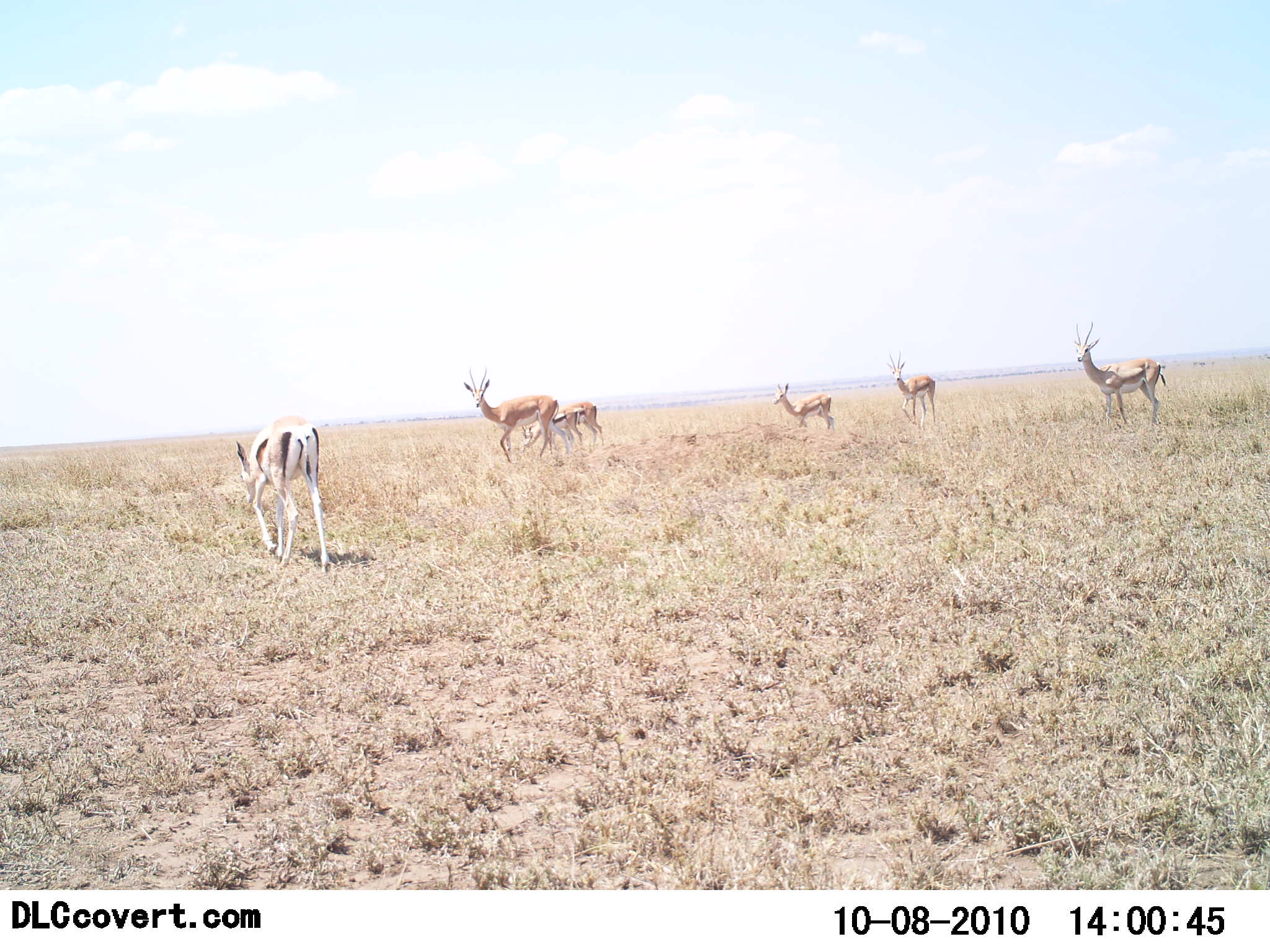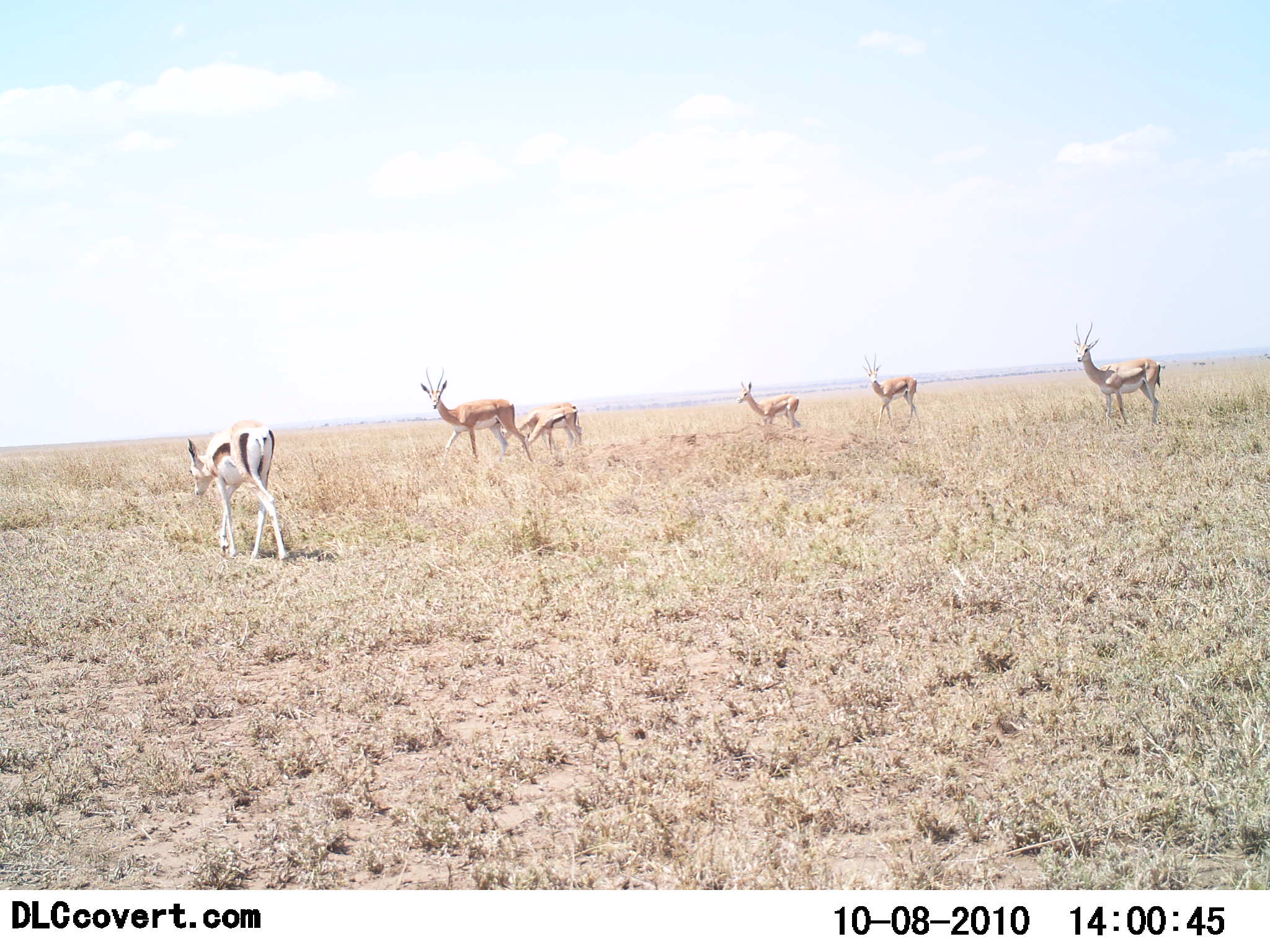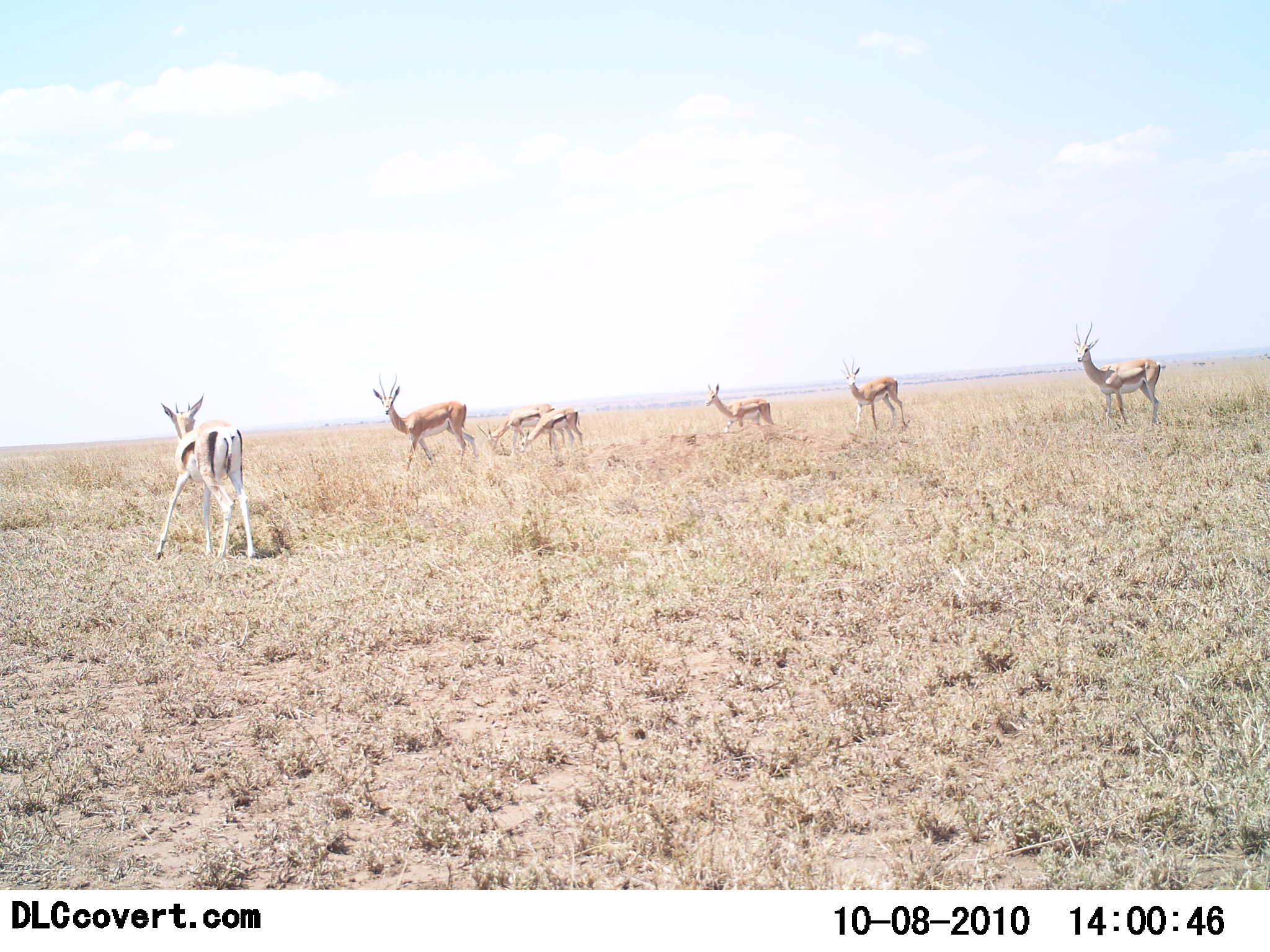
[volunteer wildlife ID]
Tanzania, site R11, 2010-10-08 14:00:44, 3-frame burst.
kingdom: Animalia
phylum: Chordata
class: Mammalia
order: Artiodactyla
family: Bovidae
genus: Eudorcas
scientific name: Eudorcas thomsonii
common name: thomson's gazelle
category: gazellethomsons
Gazellethomsons (thomson's gazelle) (Eudorcas thomsonii), count 6. Behavior (volunteer vote fractions): standing 50%, resting 0%, moving 78%, interacting 0%. Young present (vote fraction): 6%. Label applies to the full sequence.